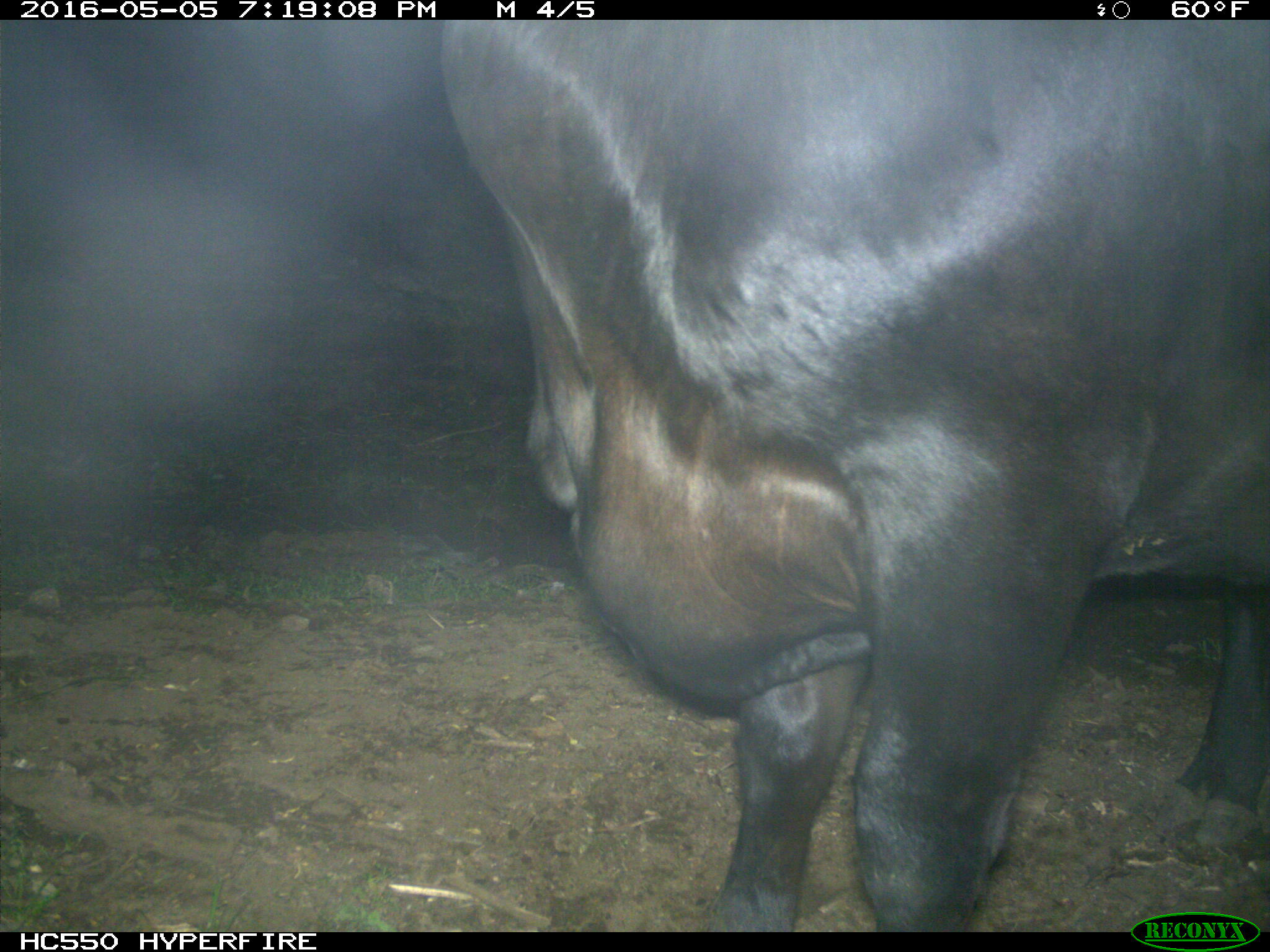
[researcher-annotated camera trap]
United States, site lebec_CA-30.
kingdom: Animalia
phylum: Chordata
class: Mammalia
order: Artiodactyla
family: Bovidae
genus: Bos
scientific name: Bos taurus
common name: domestic cow